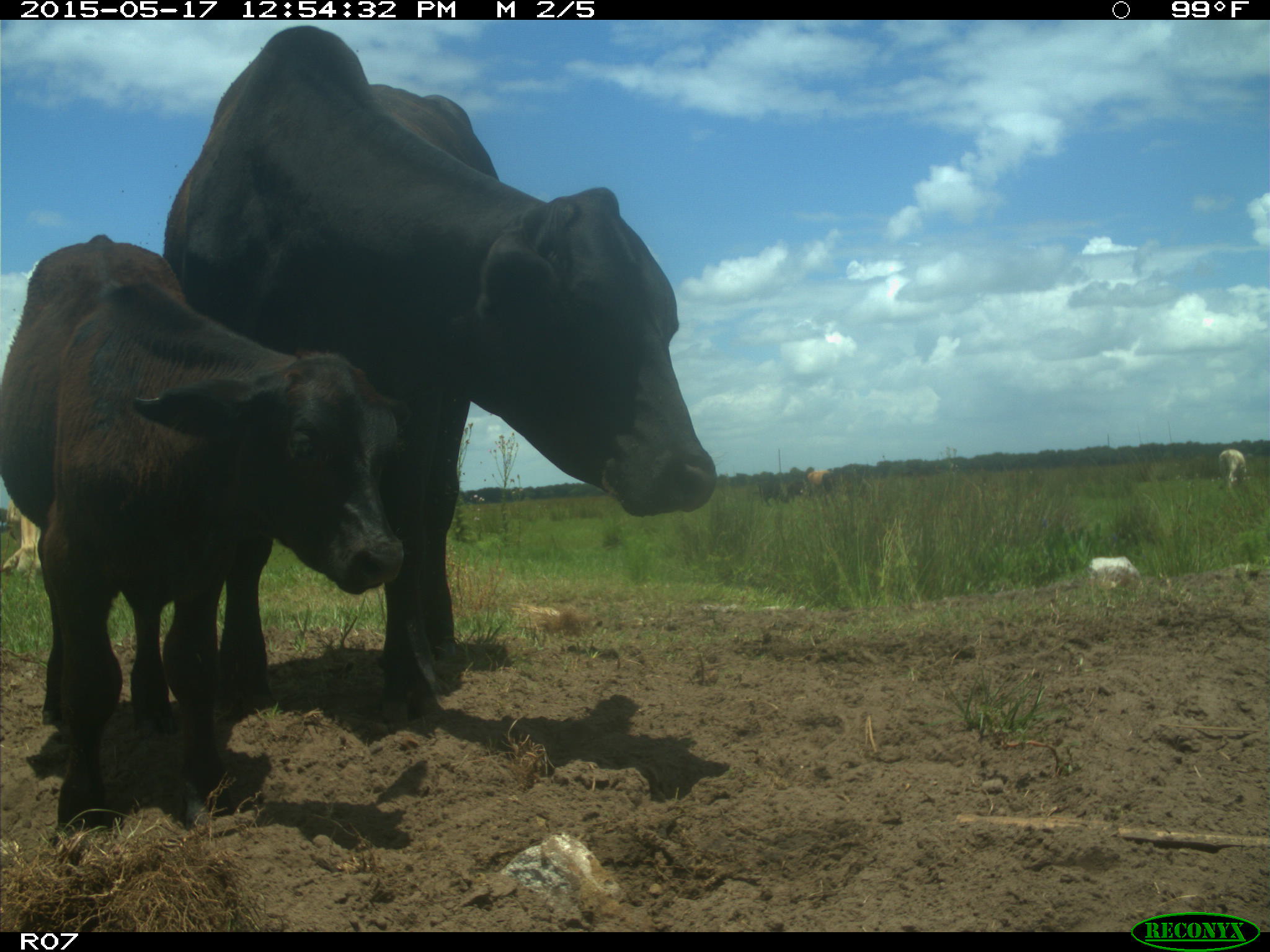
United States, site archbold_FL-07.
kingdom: Animalia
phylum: Chordata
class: Mammalia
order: Artiodactyla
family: Bovidae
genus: Bos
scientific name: Bos taurus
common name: domestic cow